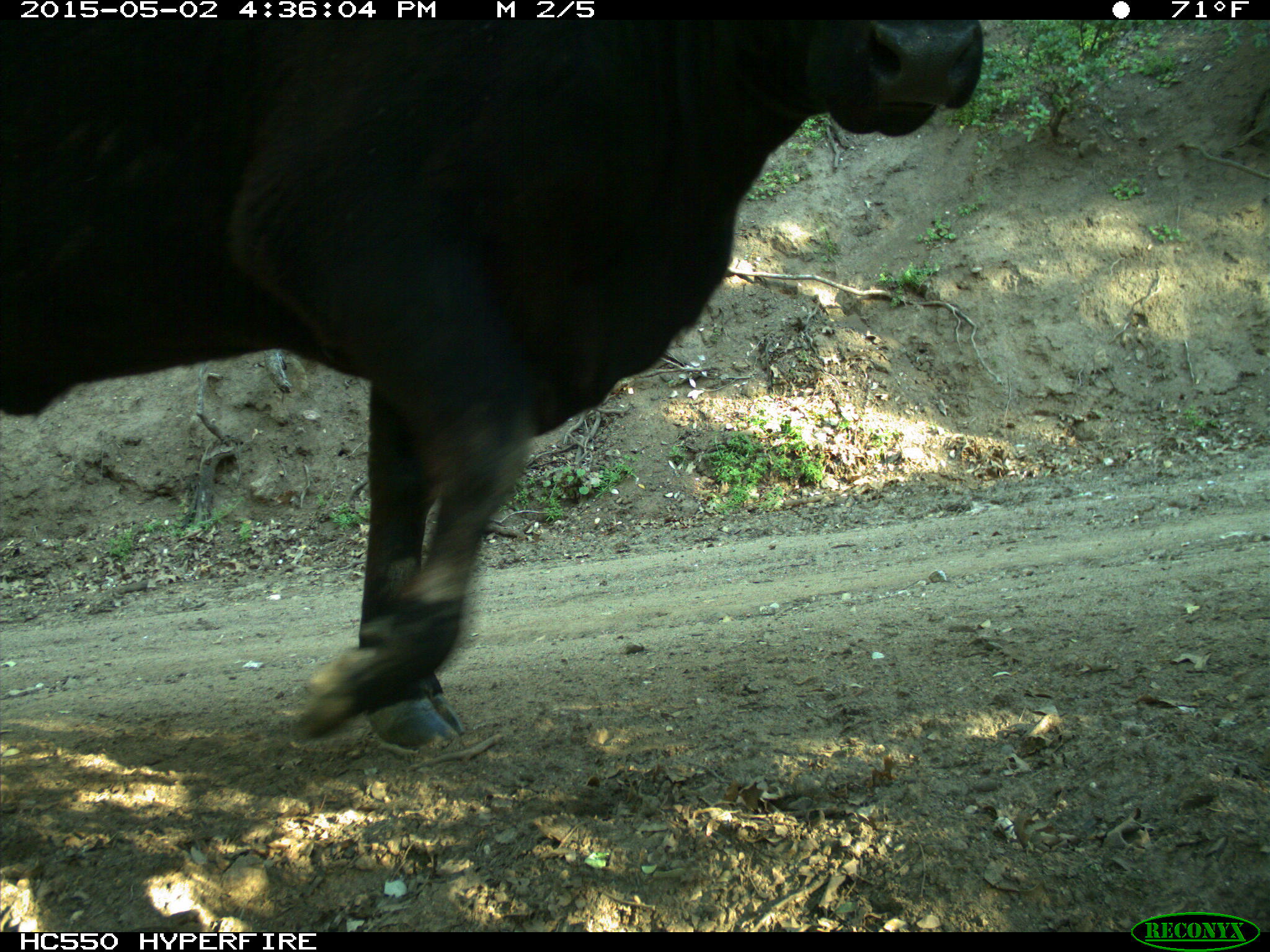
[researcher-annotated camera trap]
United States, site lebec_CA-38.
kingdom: Animalia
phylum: Chordata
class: Mammalia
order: Artiodactyla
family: Bovidae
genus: Bos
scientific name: Bos taurus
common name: domestic cow